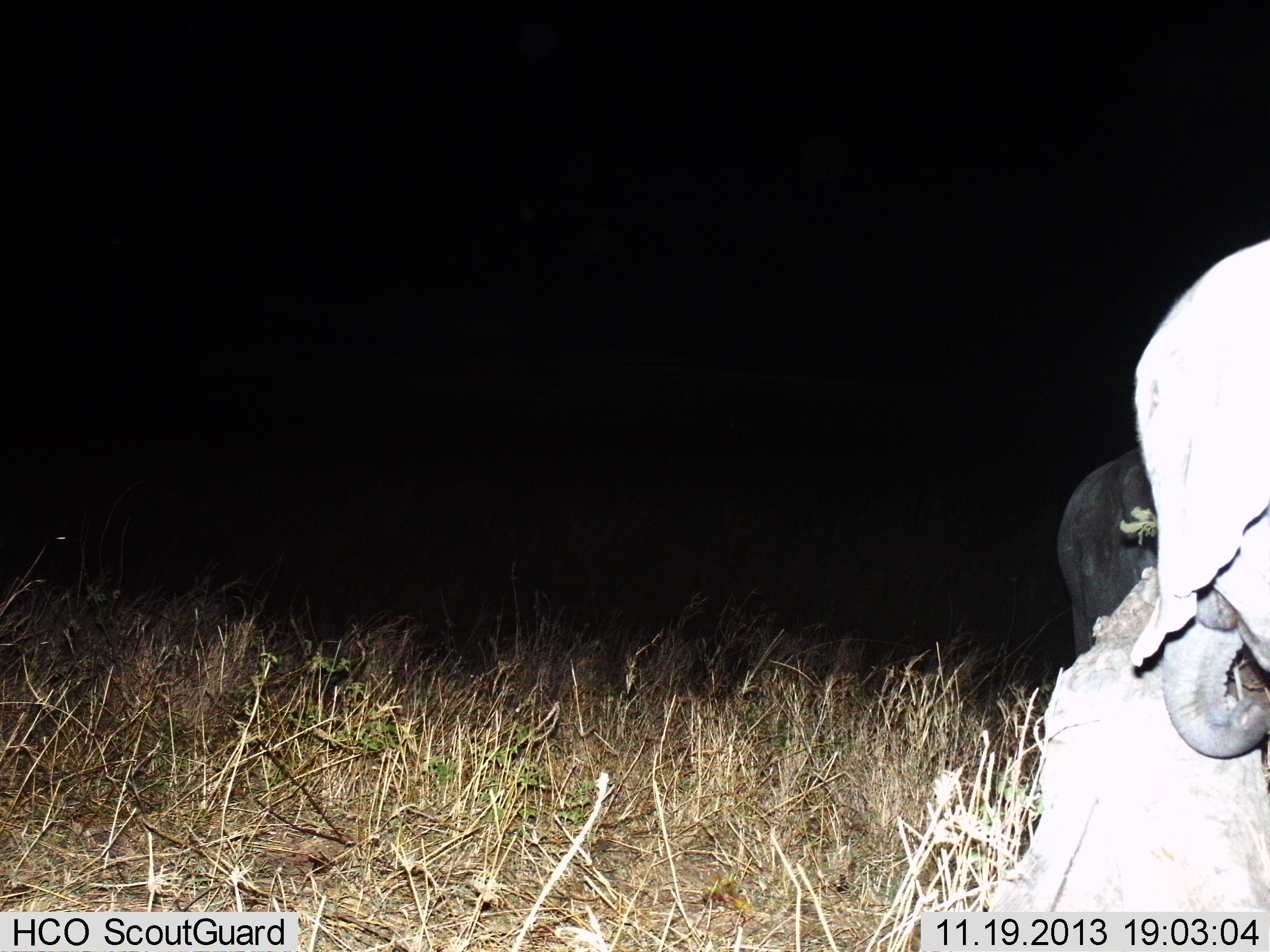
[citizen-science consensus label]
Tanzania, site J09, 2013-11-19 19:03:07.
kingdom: Animalia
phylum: Chordata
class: Mammalia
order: Proboscidea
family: Elephantidae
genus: Loxodonta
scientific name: Loxodonta africana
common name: african bush elephant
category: elephant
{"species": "elephant (african bush elephant) (Loxodonta africana)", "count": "2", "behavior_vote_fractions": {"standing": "100%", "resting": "10%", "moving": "0%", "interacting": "0%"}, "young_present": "30%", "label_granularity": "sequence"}